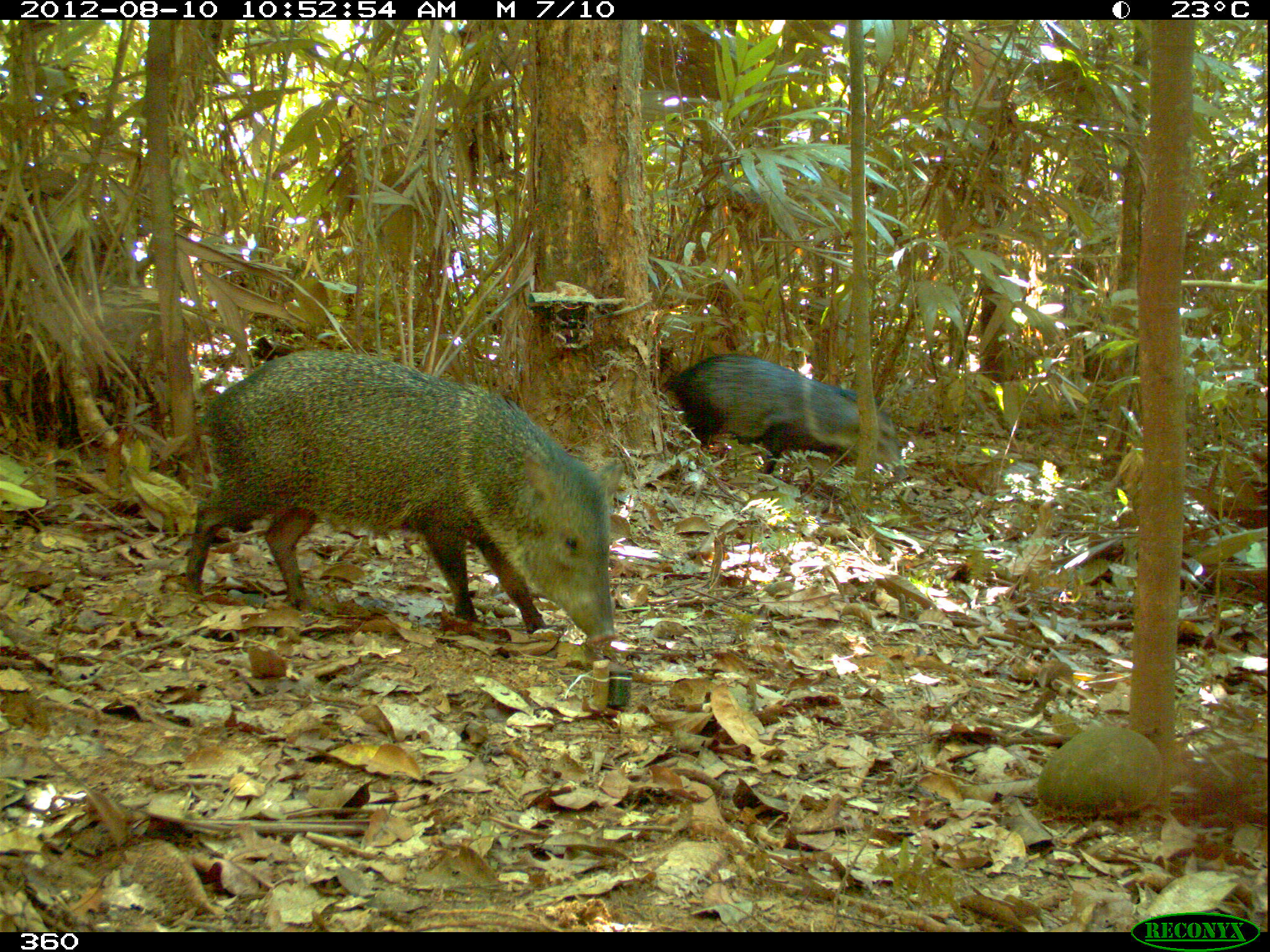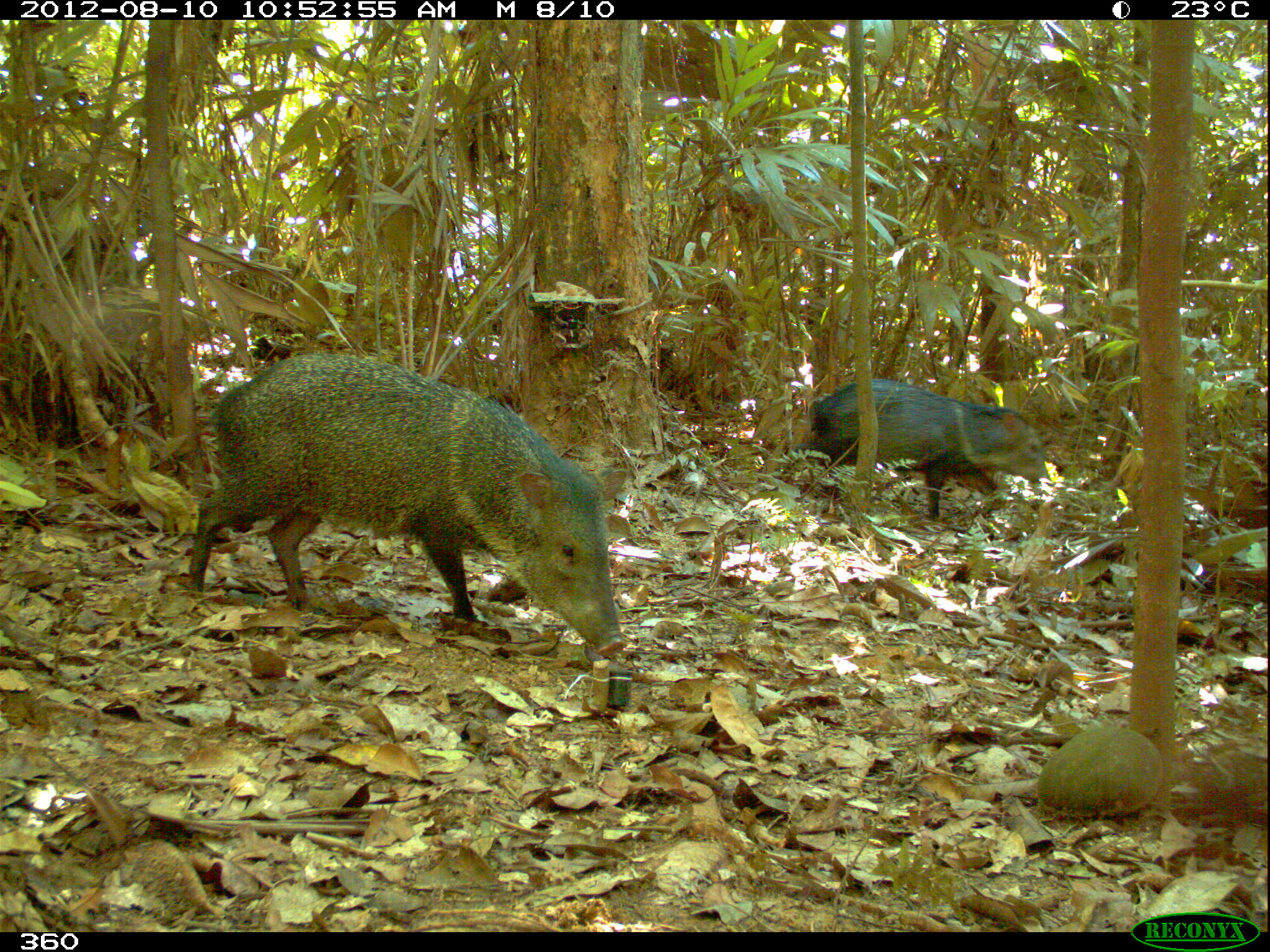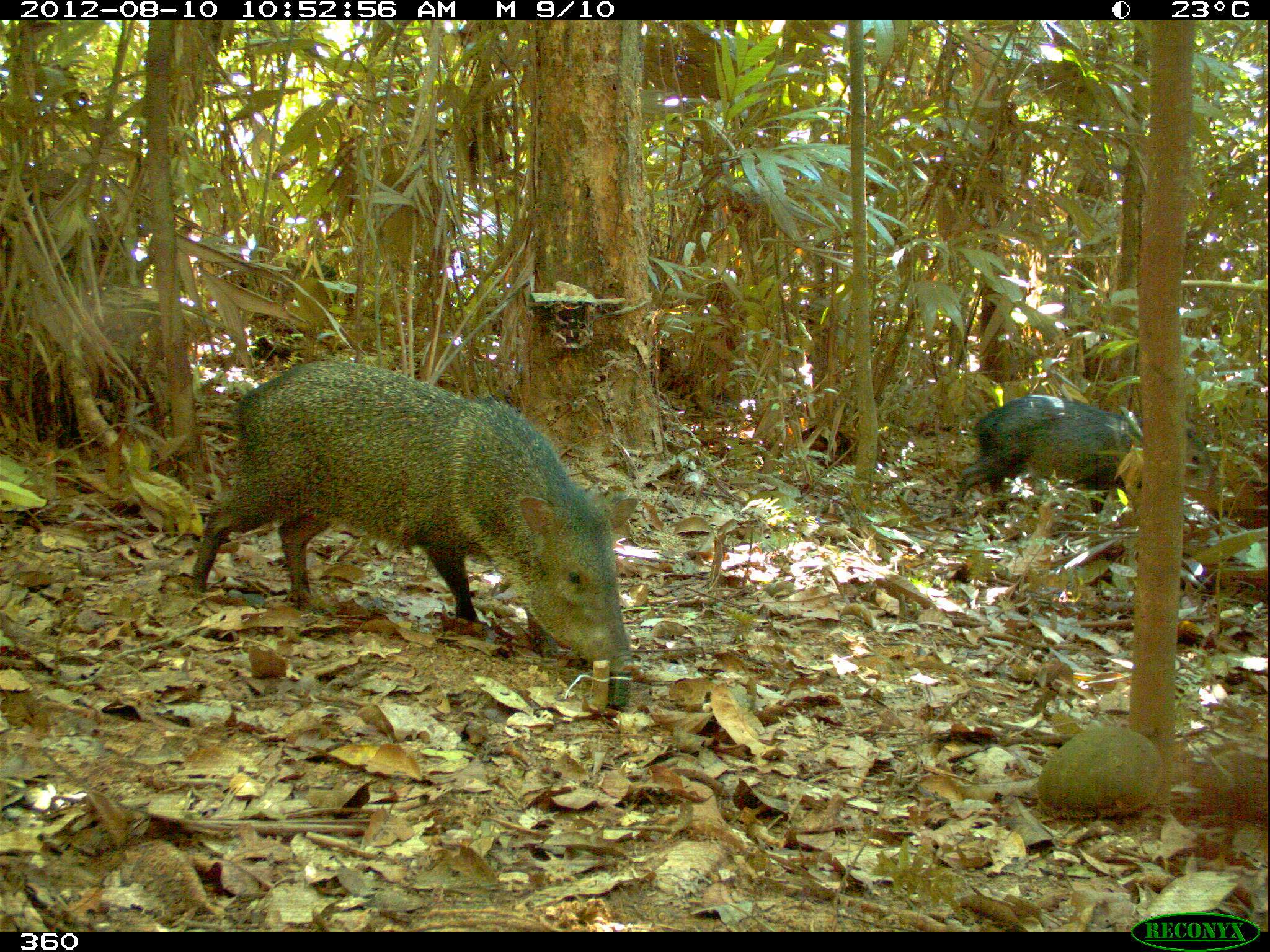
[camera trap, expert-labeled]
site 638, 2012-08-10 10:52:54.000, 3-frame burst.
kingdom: Animalia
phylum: Chordata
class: Mammalia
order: Artiodactyla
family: Tayassuidae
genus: Pecari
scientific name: Pecari tajacu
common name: collared peccary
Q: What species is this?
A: Pecari tajacu (collared peccary).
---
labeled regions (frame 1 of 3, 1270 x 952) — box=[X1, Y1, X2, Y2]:
pecari tajacu: box=[187, 348, 625, 644]; box=[661, 352, 906, 481]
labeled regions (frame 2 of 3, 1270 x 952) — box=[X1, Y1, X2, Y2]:
pecari tajacu: box=[187, 351, 624, 654]; box=[797, 376, 1045, 521]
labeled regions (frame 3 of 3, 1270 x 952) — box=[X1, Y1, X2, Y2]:
pecari tajacu: box=[190, 357, 640, 673]; box=[955, 392, 1216, 512]